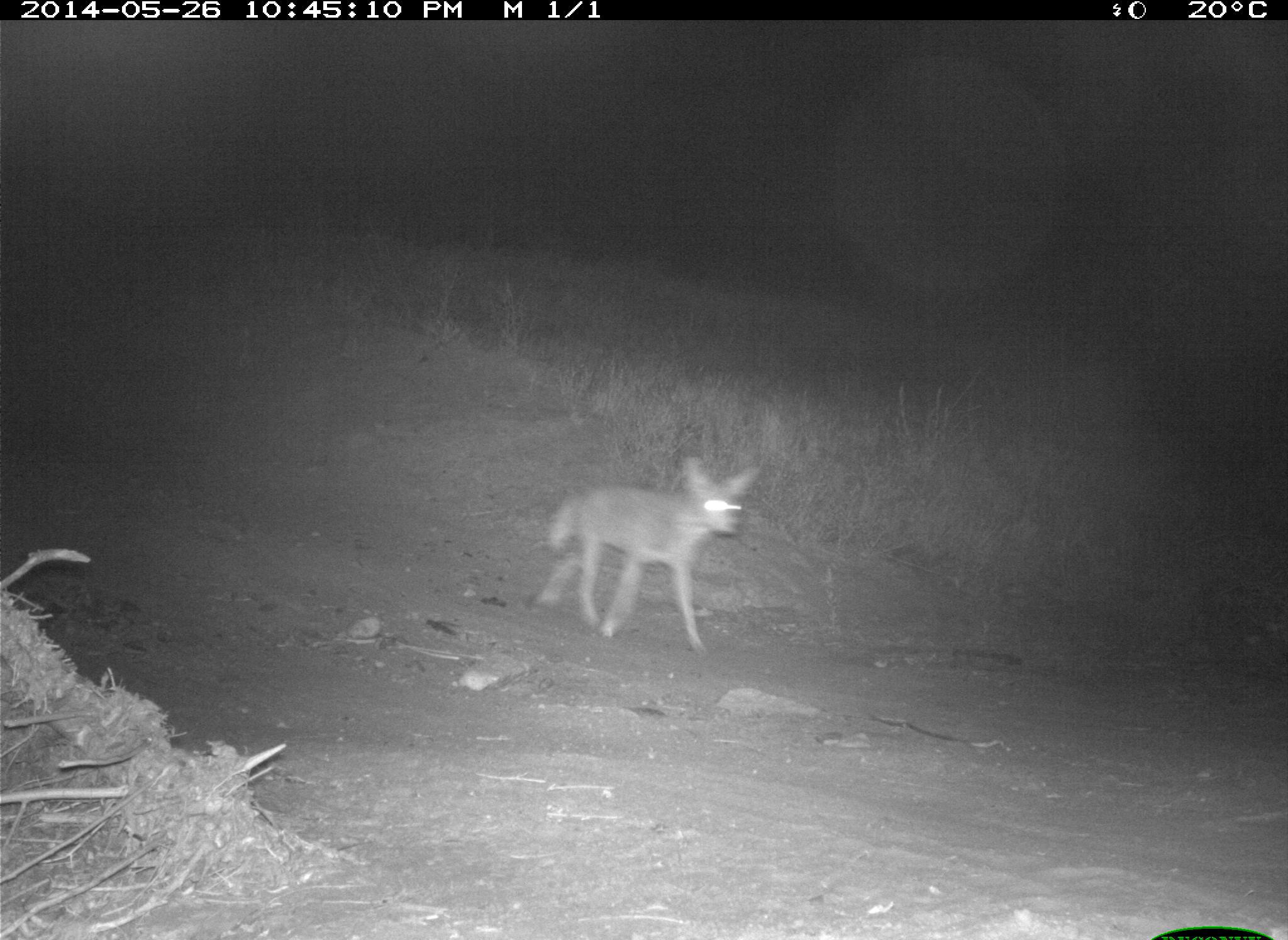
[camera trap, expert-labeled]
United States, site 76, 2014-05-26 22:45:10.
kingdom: Animalia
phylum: Chordata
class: Mammalia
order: Carnivora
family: Canidae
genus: Canis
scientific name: Canis latrans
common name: coyote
Coyote (Canis latrans).